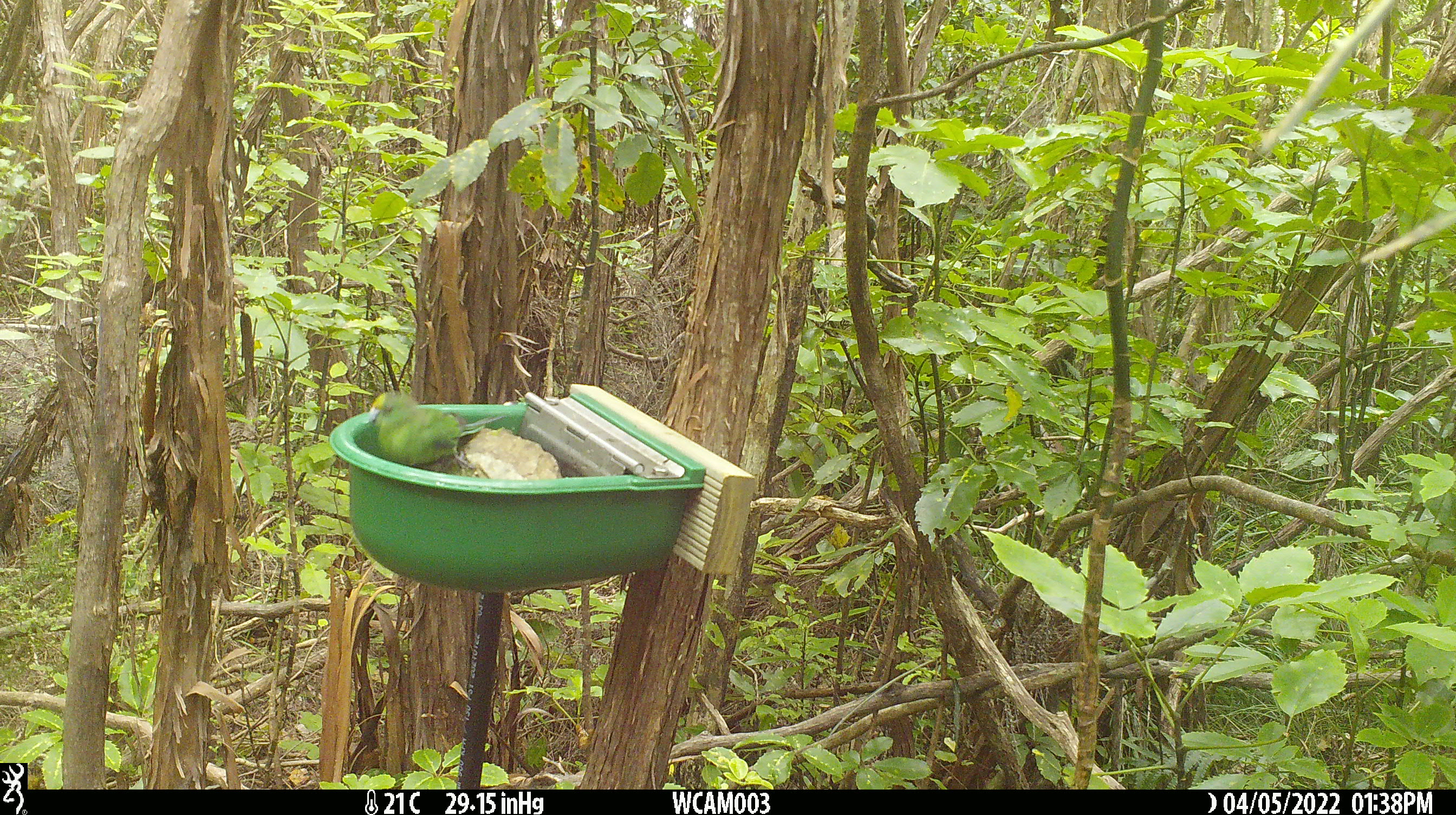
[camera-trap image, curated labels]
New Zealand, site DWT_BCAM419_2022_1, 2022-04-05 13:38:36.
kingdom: Animalia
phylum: Chordata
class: Aves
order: Psittaciformes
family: Psittaculidae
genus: Cyanoramphus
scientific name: Cyanoramphus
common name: parakeet